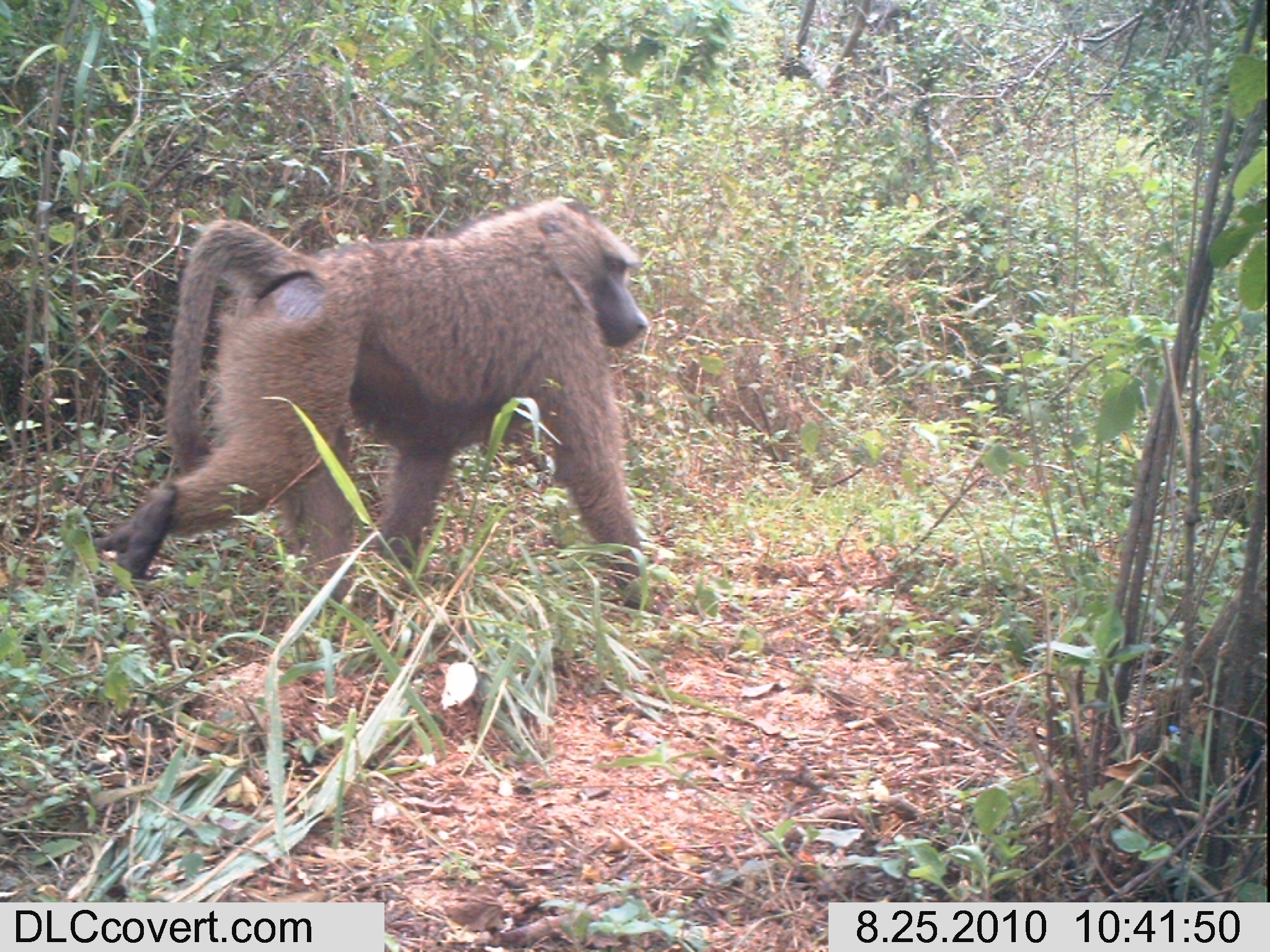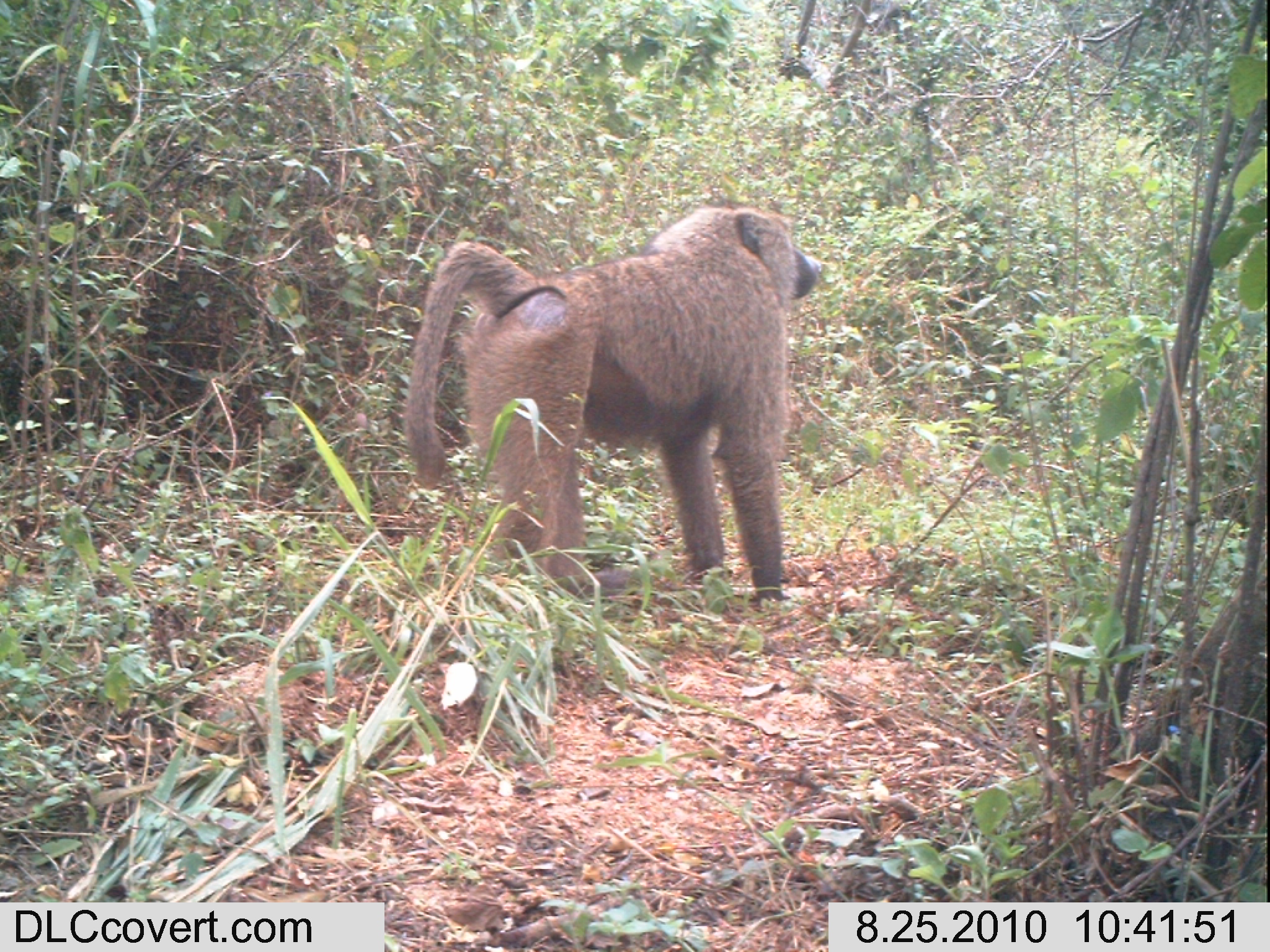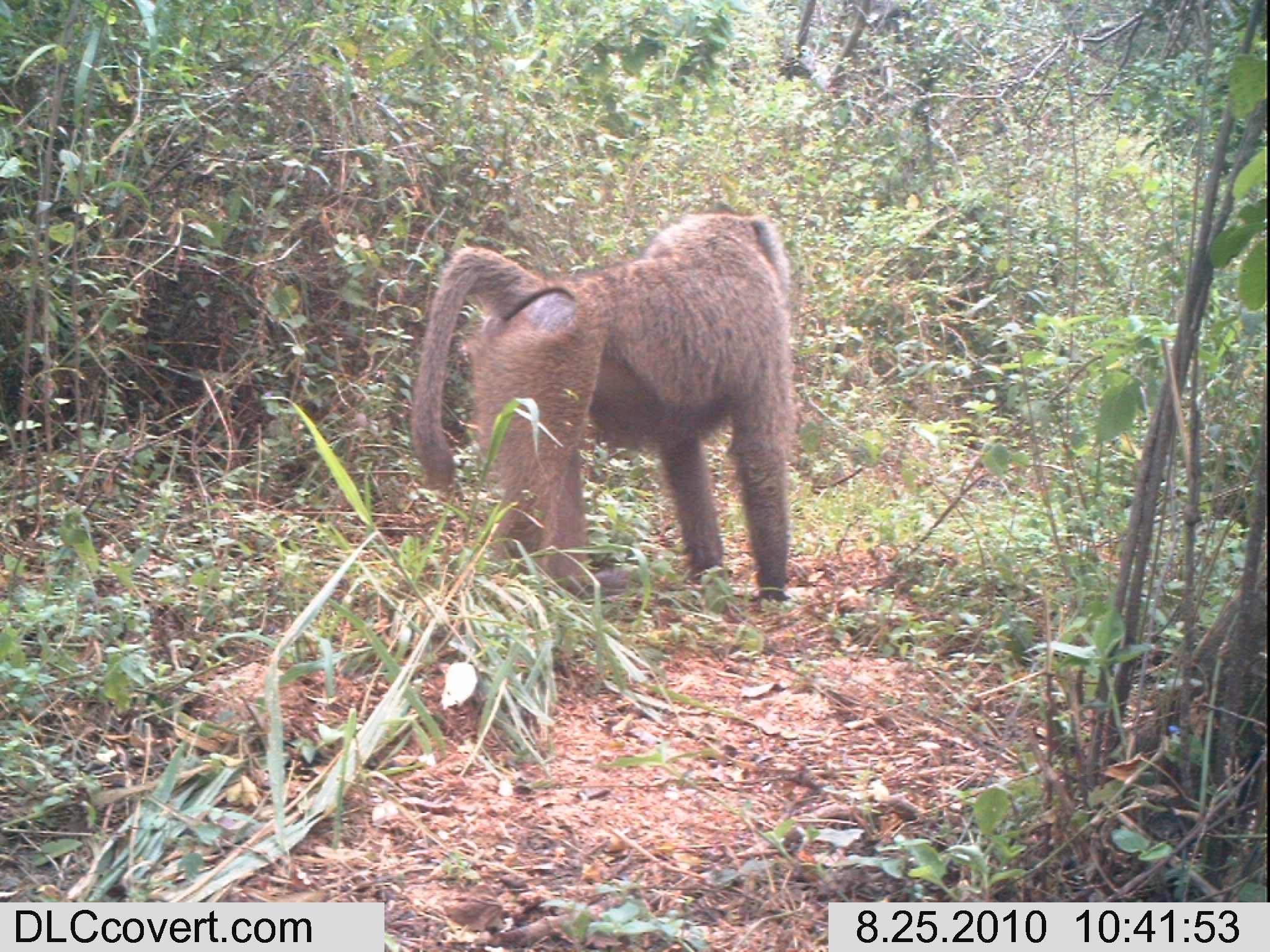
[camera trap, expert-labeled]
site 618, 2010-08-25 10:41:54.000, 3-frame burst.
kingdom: Animalia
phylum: Chordata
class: Mammalia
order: Primates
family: Cercopithecidae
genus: Papio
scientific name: Papio anubis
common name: olive baboon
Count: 1.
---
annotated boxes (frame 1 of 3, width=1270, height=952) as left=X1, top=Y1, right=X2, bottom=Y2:
papio anubis: left=88, top=187, right=655, bottom=640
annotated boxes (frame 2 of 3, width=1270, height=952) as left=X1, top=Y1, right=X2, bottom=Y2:
papio anubis: left=406, top=206, right=821, bottom=601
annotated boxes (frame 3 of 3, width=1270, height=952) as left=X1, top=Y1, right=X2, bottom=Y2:
papio anubis: left=409, top=209, right=800, bottom=610